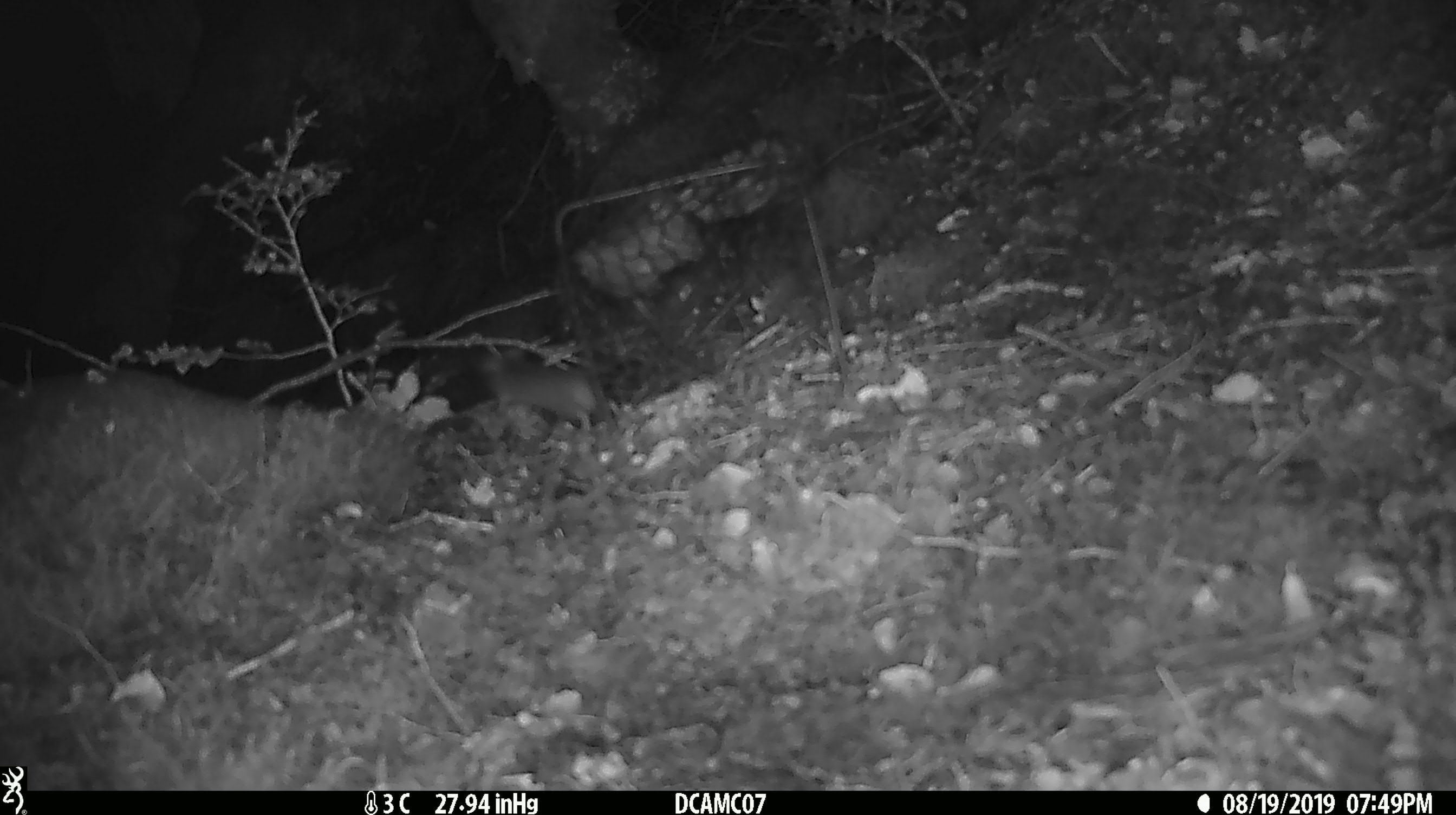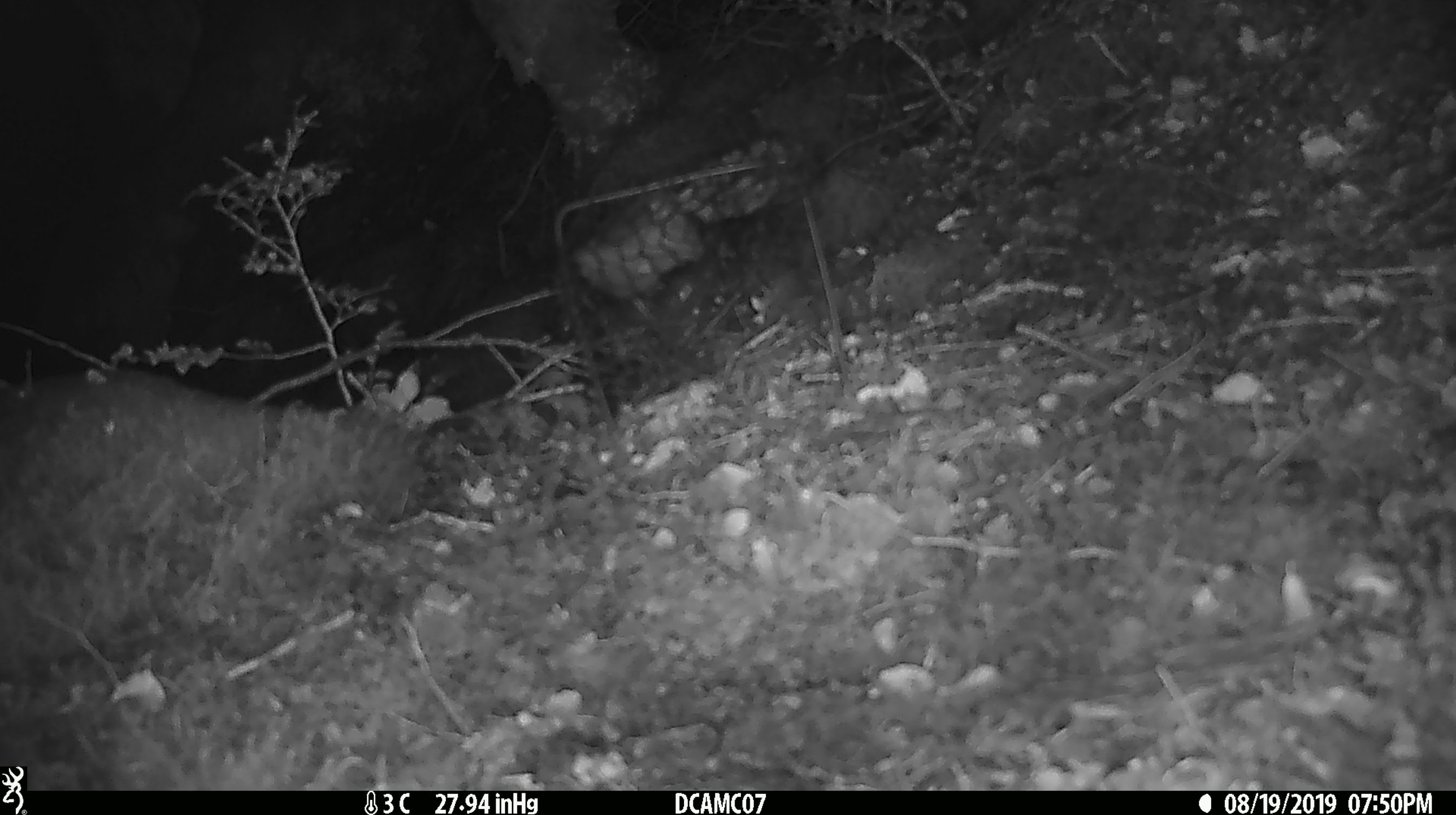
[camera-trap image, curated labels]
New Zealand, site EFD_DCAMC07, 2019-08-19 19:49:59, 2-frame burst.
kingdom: Animalia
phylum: Chordata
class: Mammalia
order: Rodentia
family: Muridae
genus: Mus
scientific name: Mus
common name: mouse